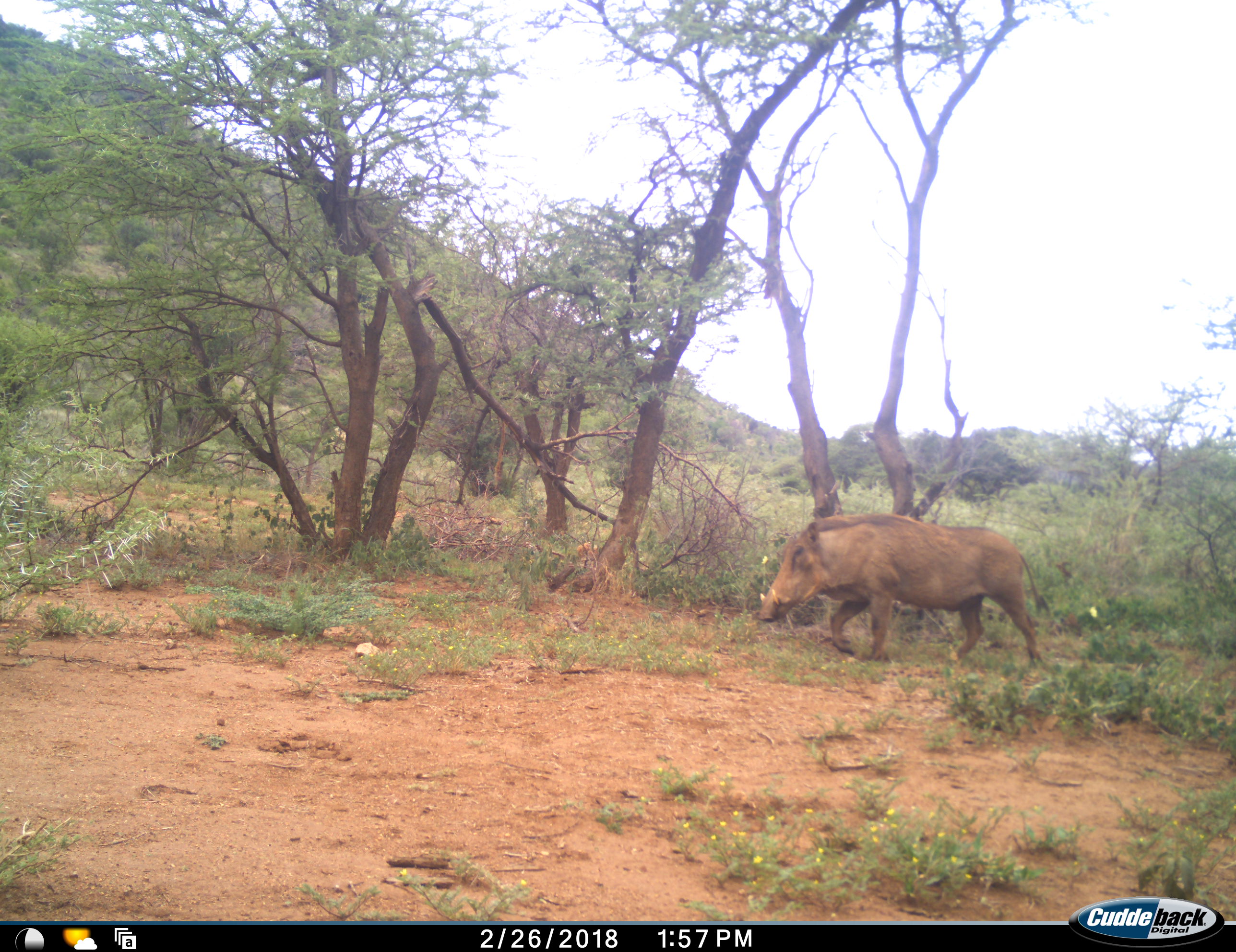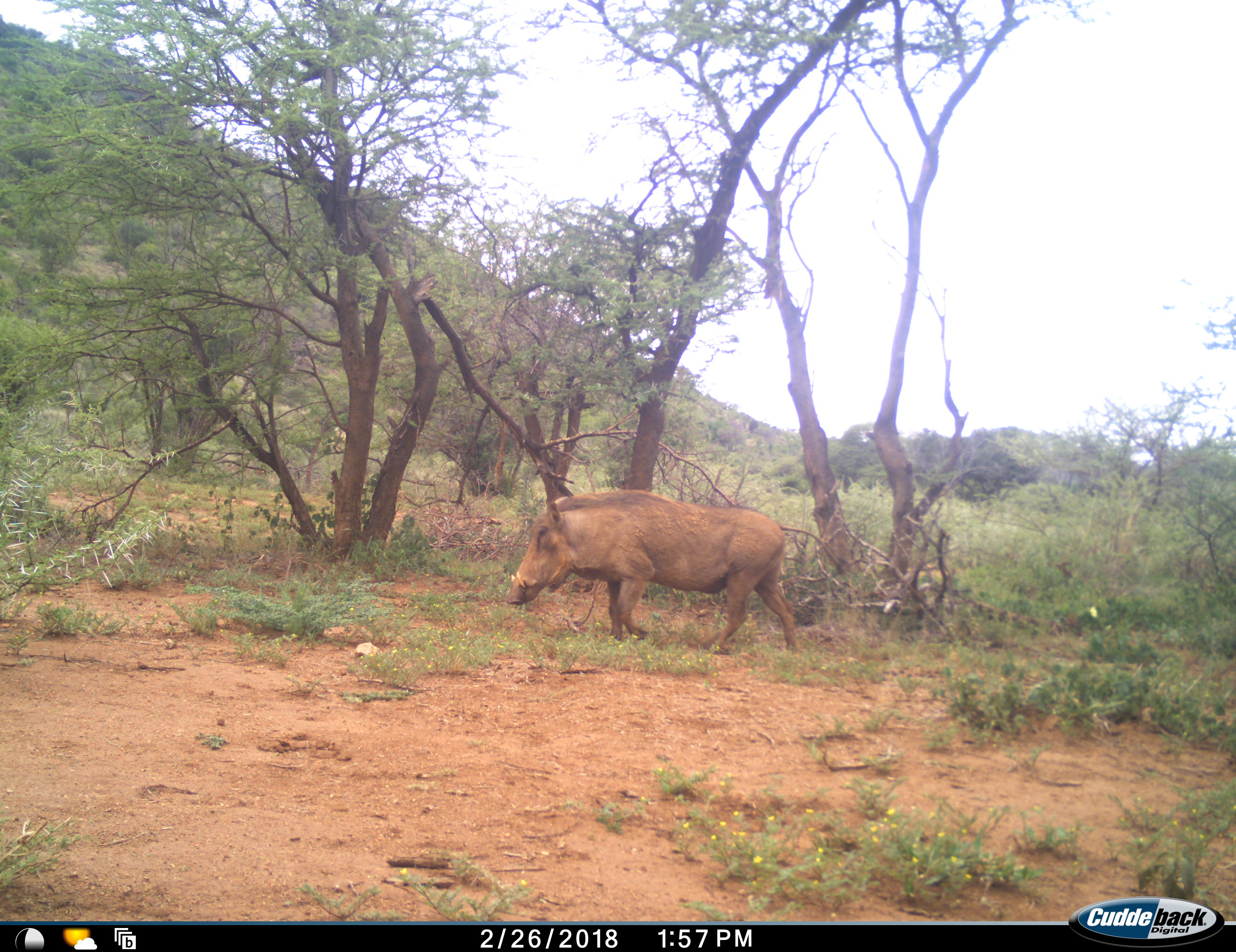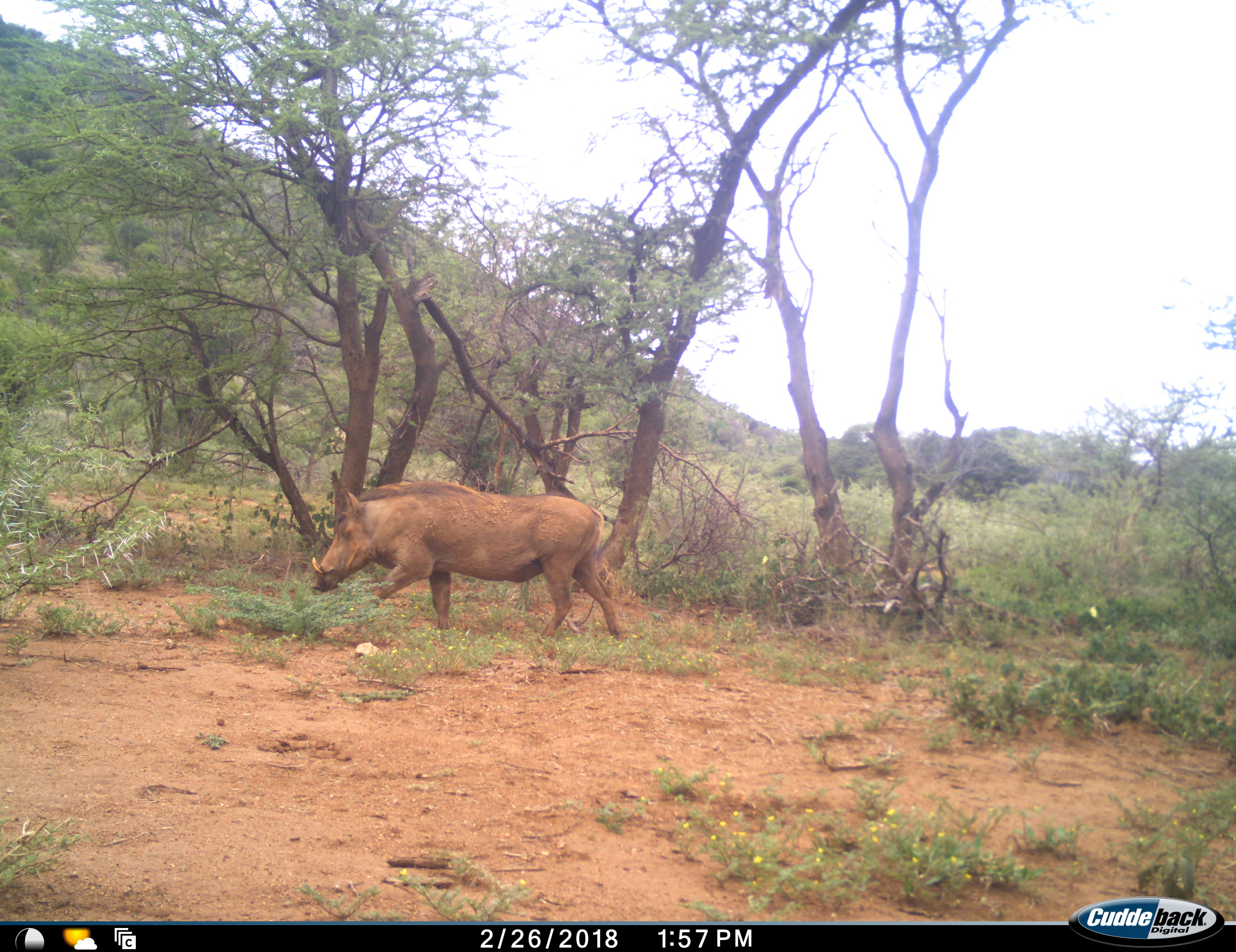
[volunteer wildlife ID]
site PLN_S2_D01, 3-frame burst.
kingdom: Animalia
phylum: Chordata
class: Mammalia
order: Artiodactyla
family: Suidae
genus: Phacochoerus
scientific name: Phacochoerus africanus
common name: warthog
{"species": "warthog (Phacochoerus africanus)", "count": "1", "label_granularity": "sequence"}